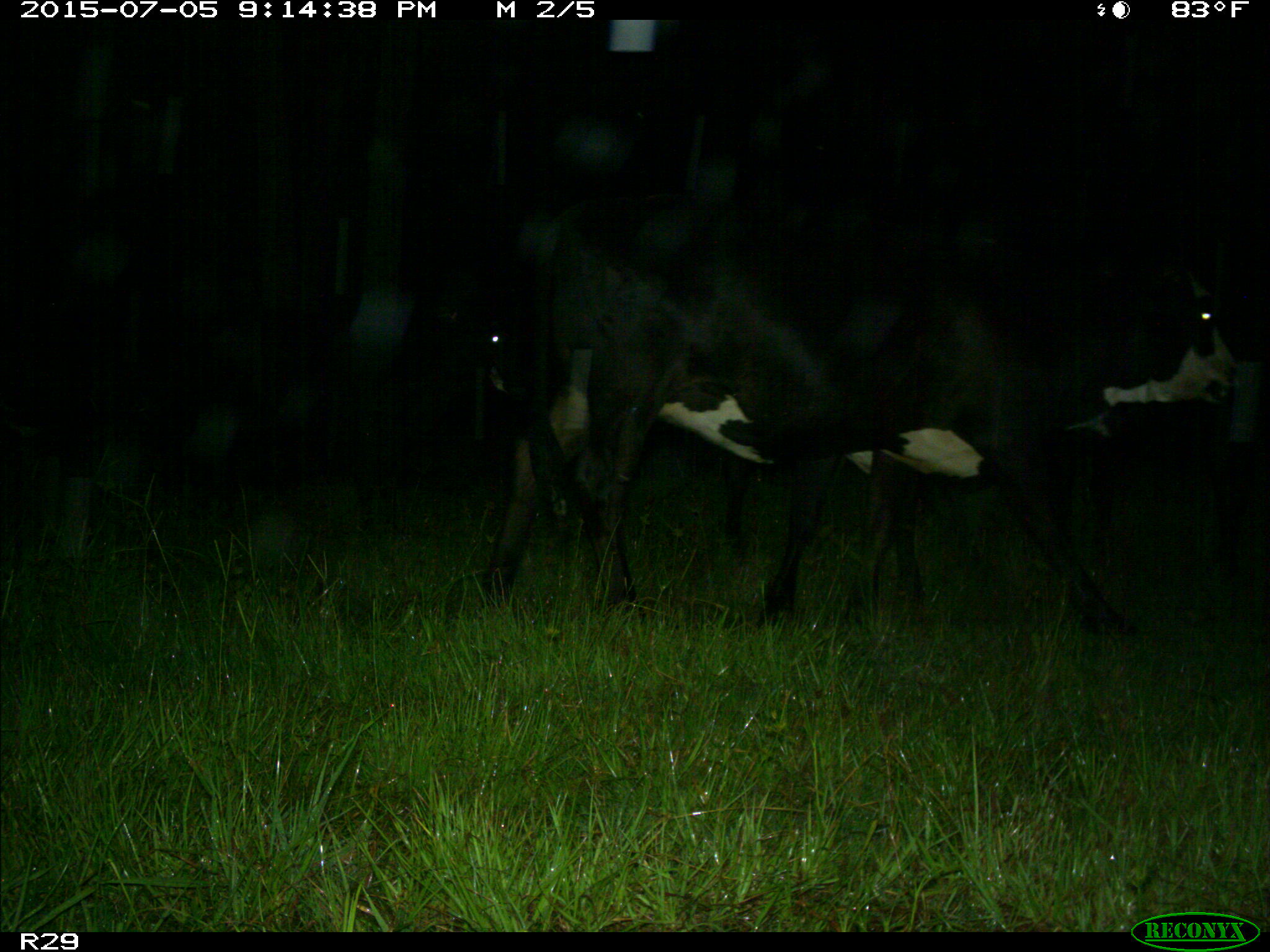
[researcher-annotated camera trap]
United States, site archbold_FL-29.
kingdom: Animalia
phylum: Chordata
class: Mammalia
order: Artiodactyla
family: Bovidae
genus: Bos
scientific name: Bos taurus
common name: domestic cow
Bos taurus (domestic cow).